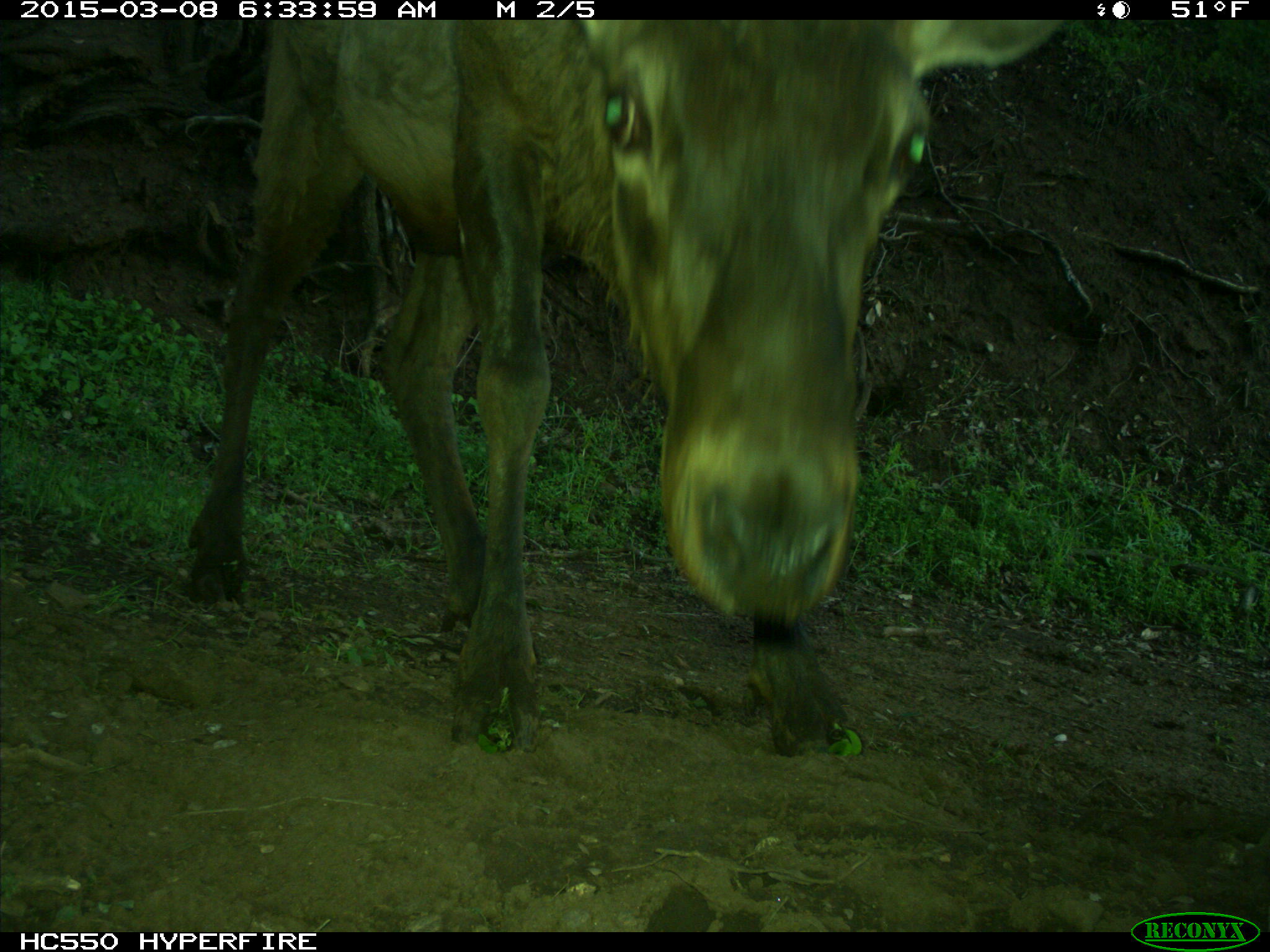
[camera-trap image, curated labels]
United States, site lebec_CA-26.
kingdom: Animalia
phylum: Chordata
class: Mammalia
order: Artiodactyla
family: Cervidae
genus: Cervus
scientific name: Cervus canadensis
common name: elk